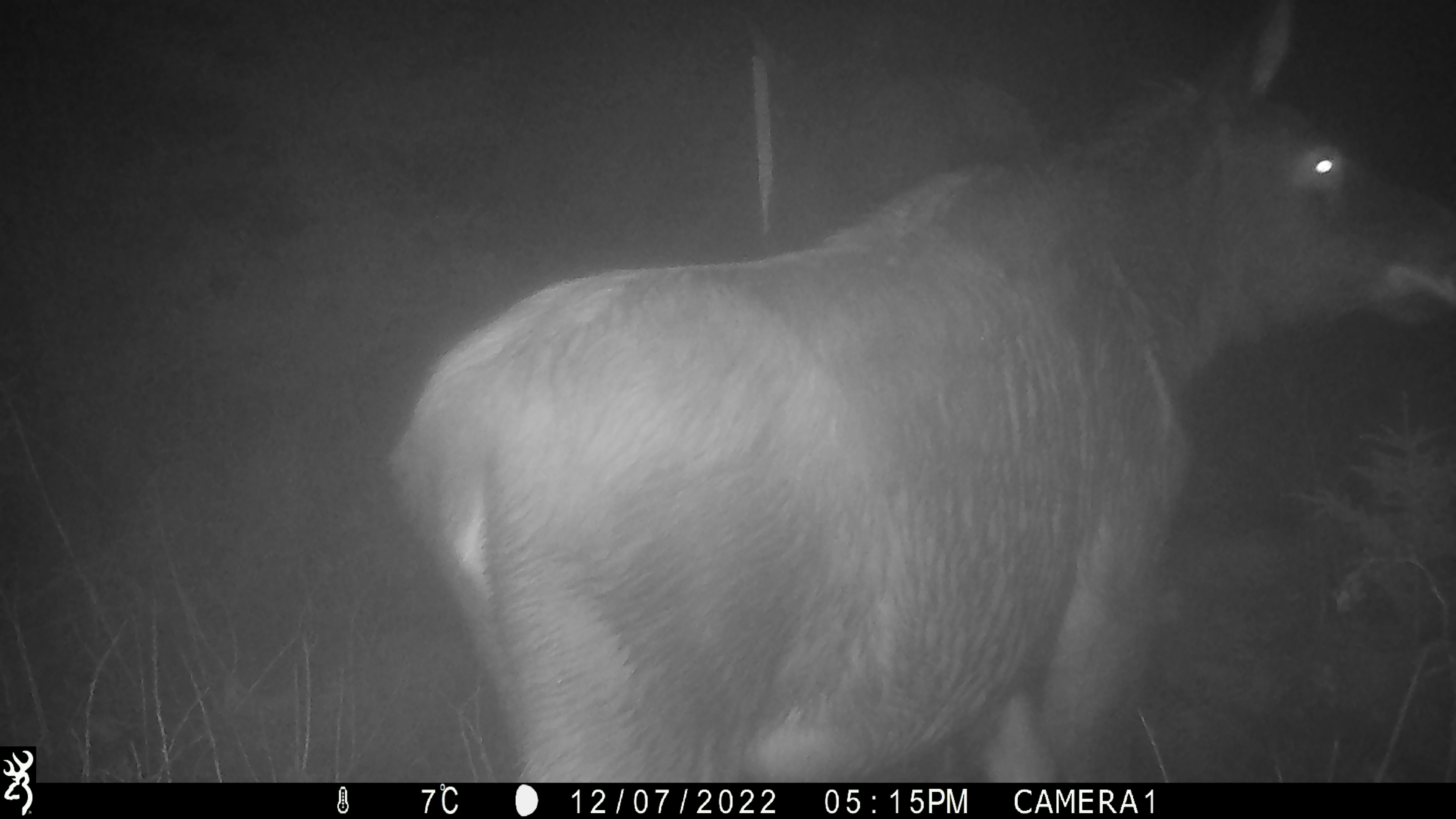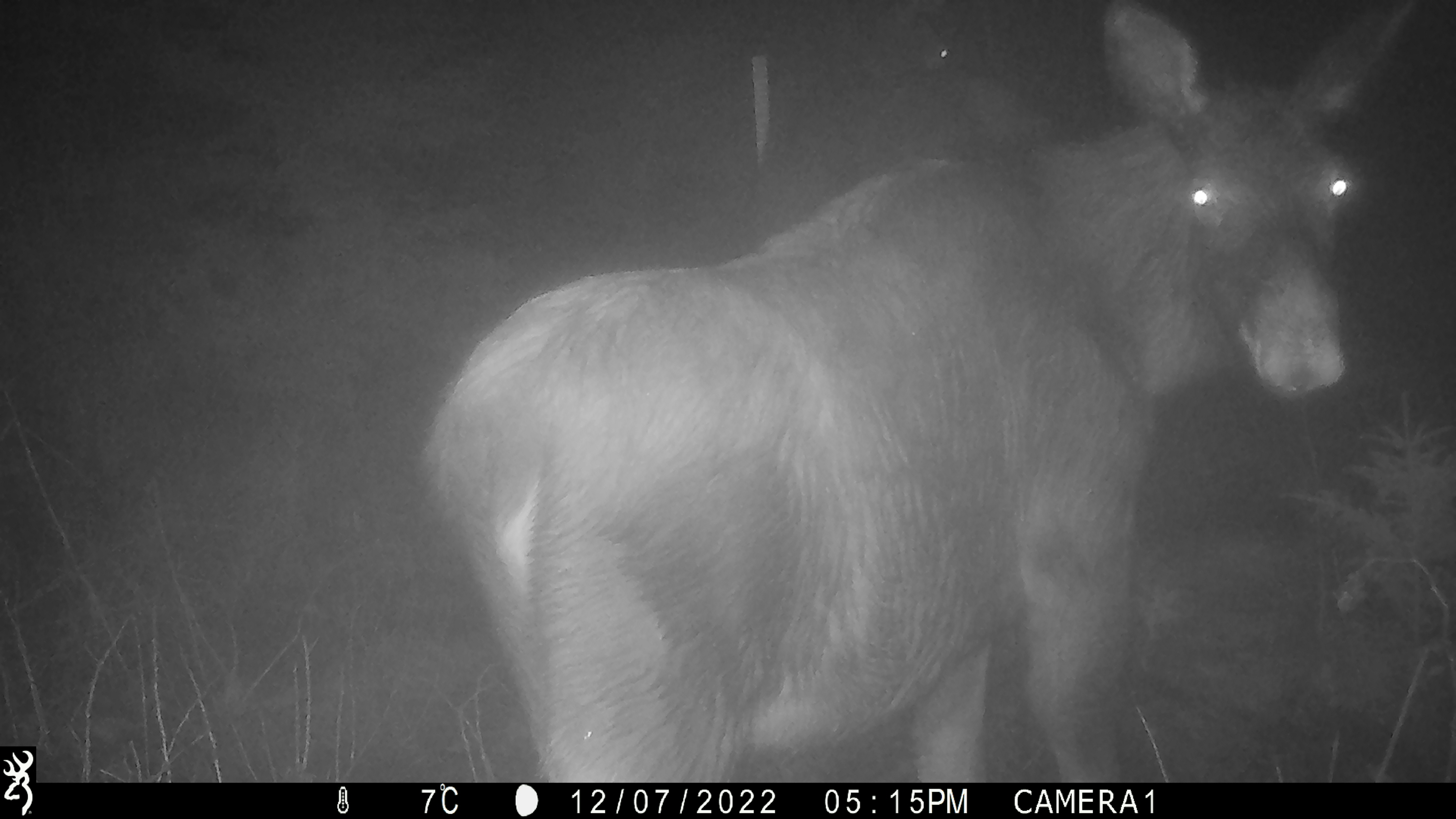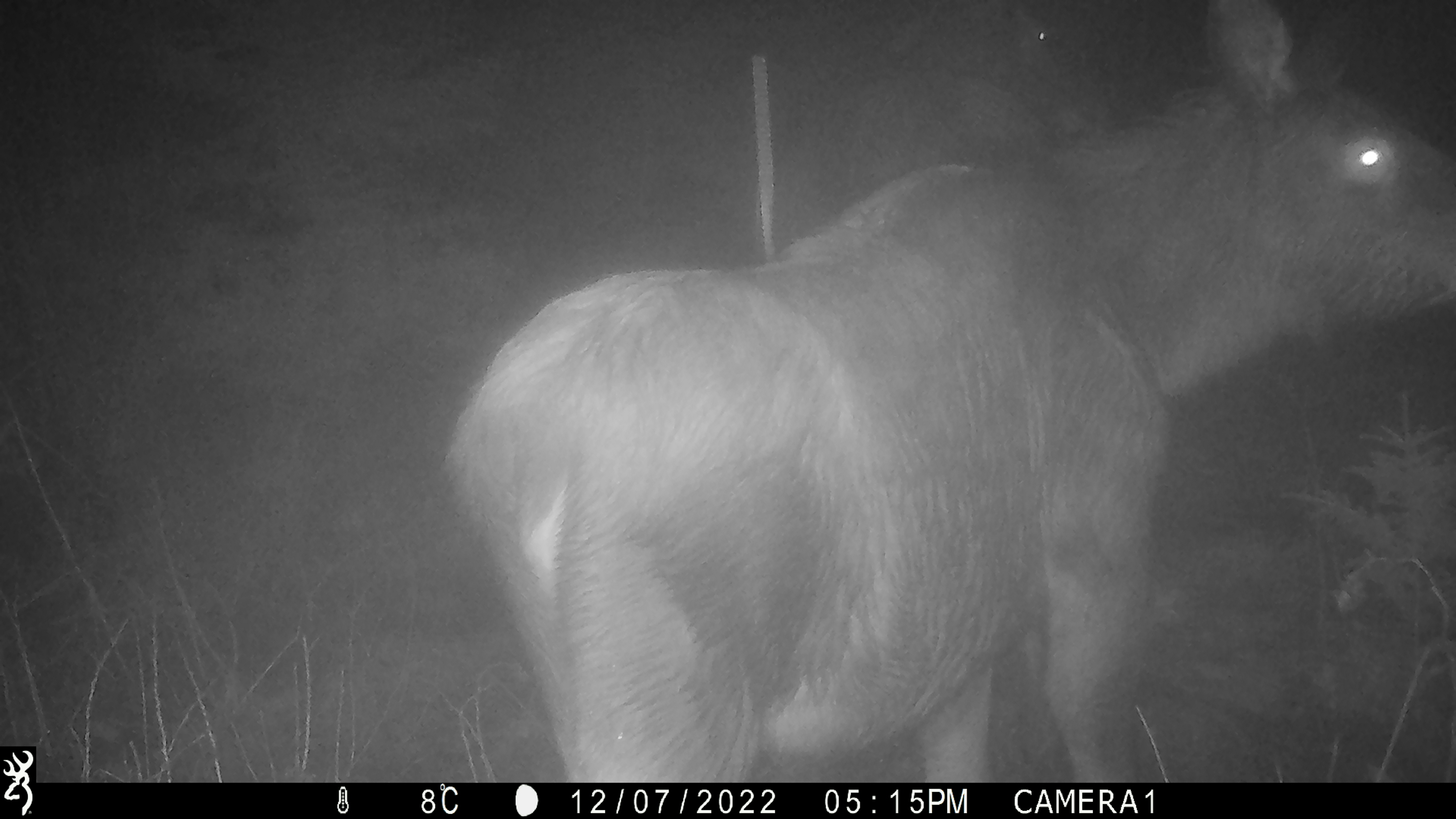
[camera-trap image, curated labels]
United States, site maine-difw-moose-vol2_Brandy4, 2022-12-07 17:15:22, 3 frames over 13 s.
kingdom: Animalia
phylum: Chordata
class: Mammalia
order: Artiodactyla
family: Cervidae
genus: Alces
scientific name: Alces alces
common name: moose